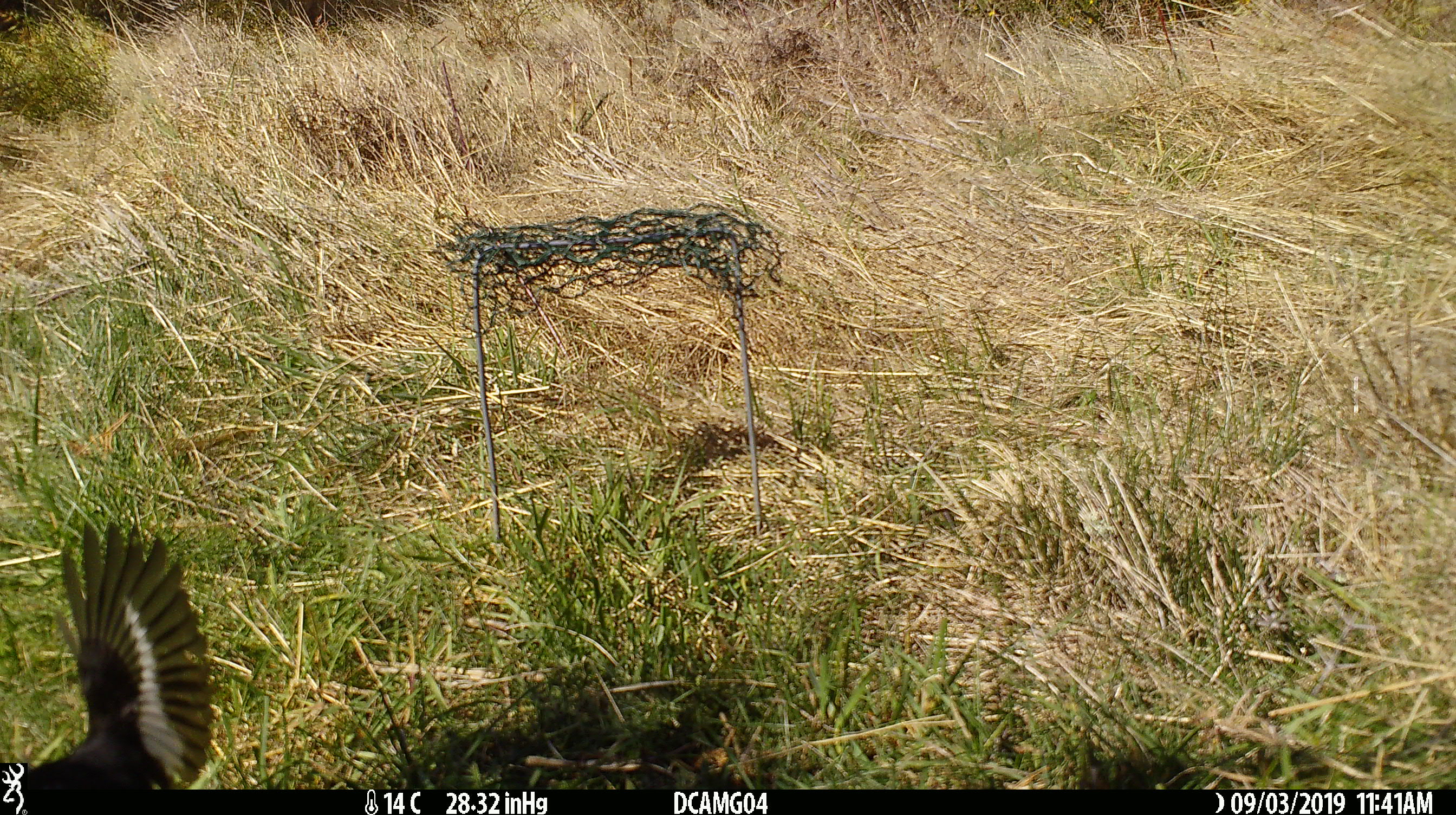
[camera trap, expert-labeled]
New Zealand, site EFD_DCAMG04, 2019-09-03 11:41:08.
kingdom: Animalia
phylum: Chordata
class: Aves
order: Passeriformes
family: Petroicidae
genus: Petroica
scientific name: Petroica macrocephala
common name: tomtit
Tomtit (Petroica macrocephala).